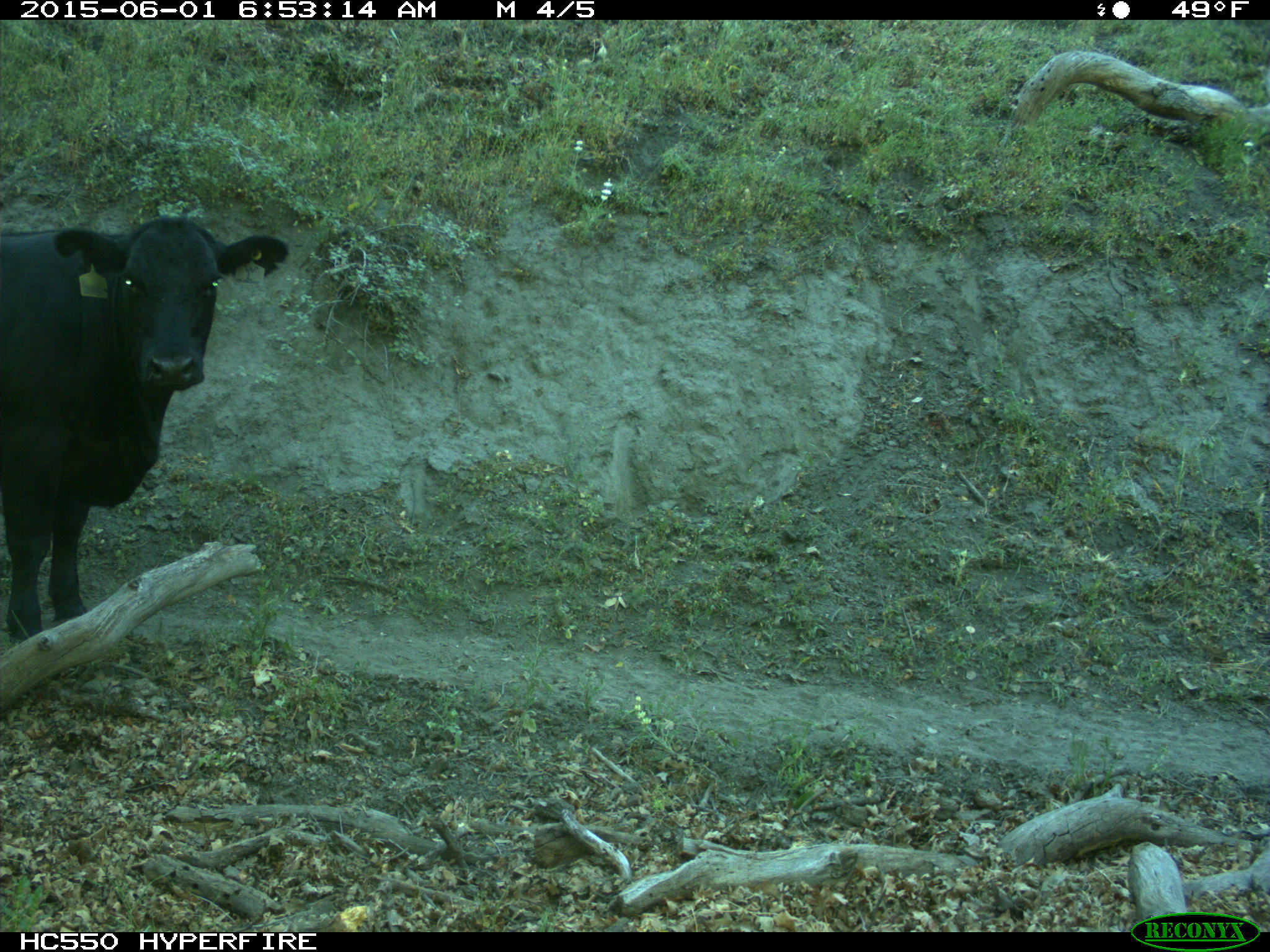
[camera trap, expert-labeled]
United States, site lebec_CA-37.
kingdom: Animalia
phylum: Chordata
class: Mammalia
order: Artiodactyla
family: Bovidae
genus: Bos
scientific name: Bos taurus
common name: domestic cow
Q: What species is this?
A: Bos taurus (domestic cow).